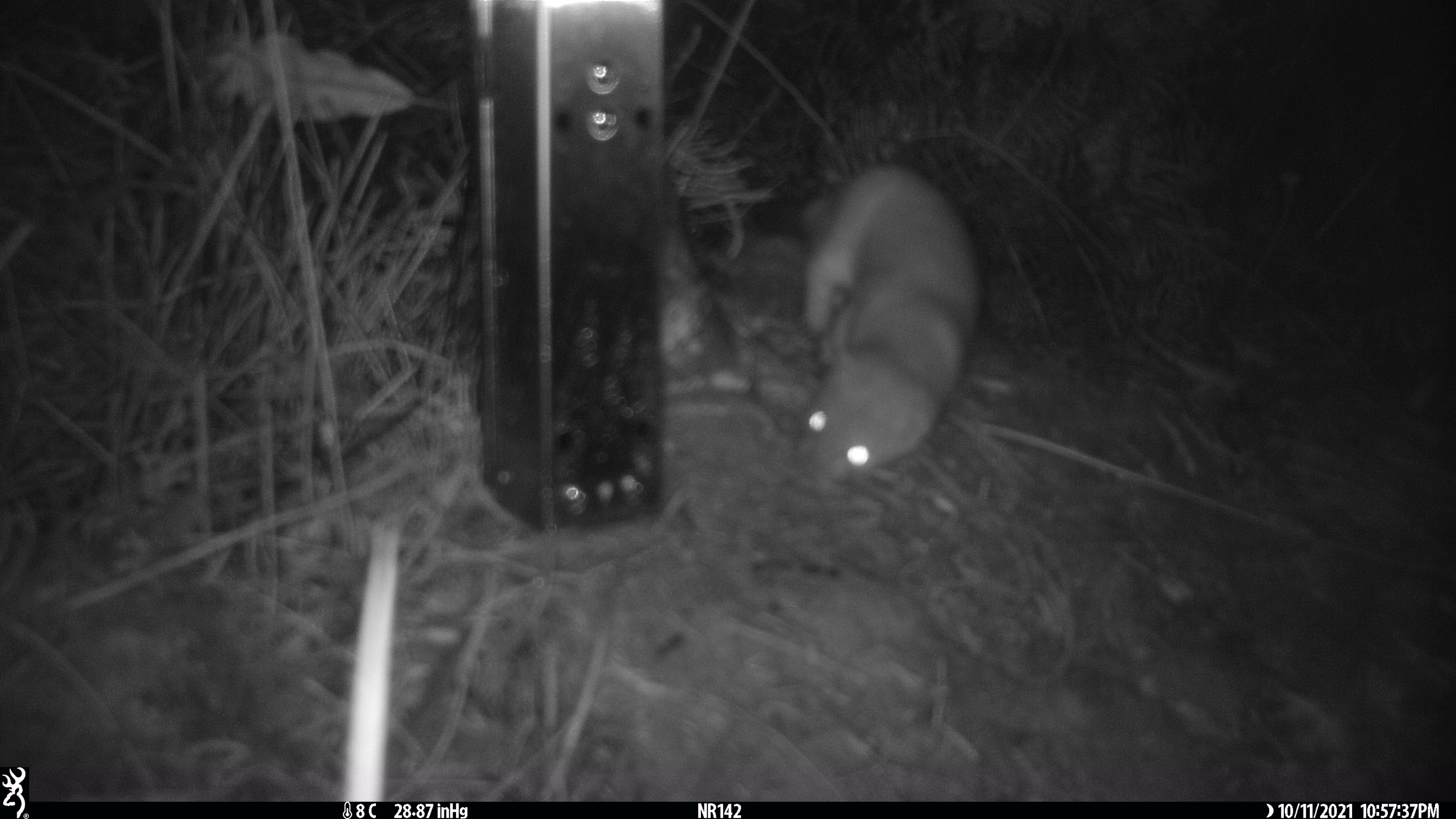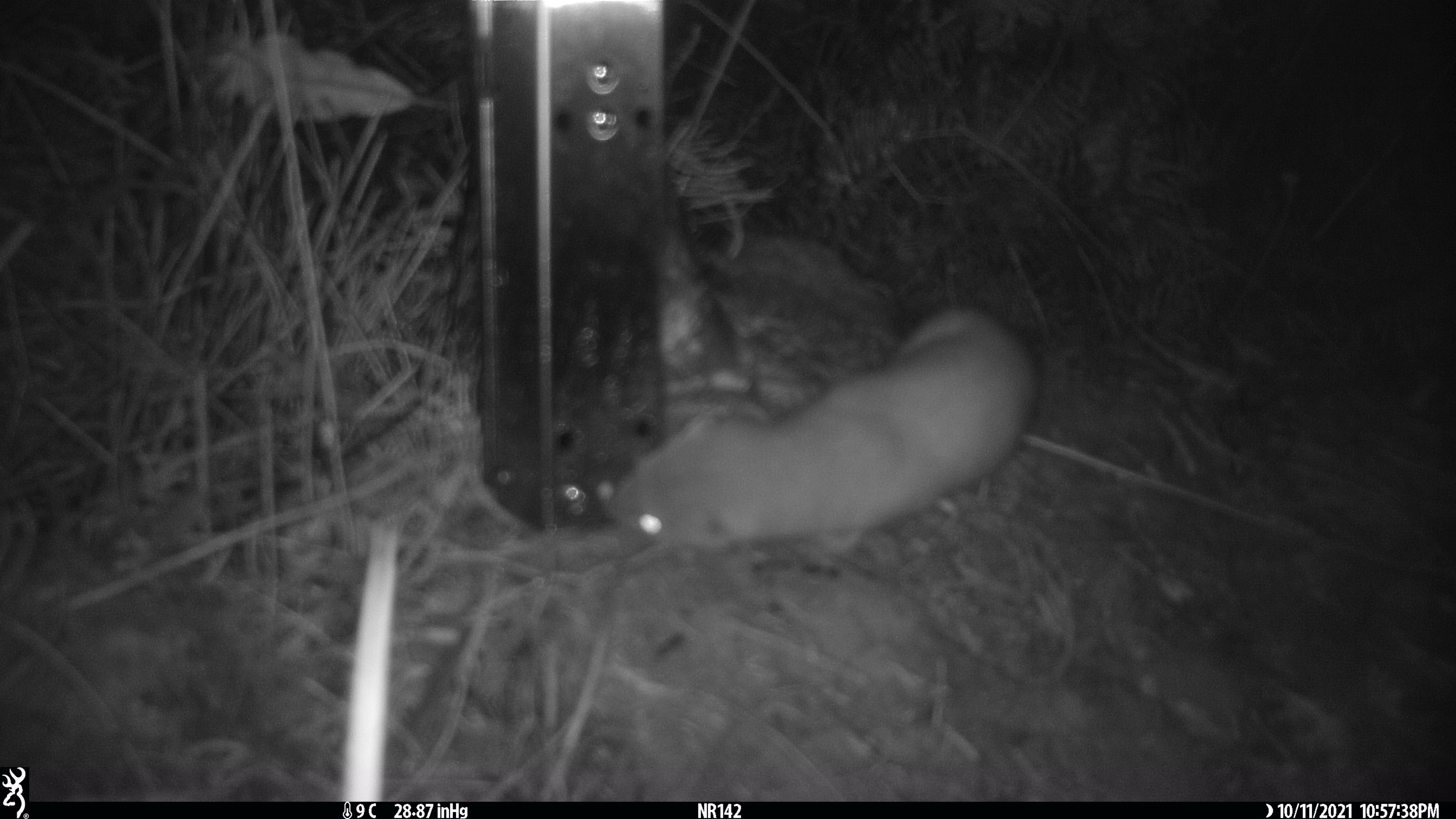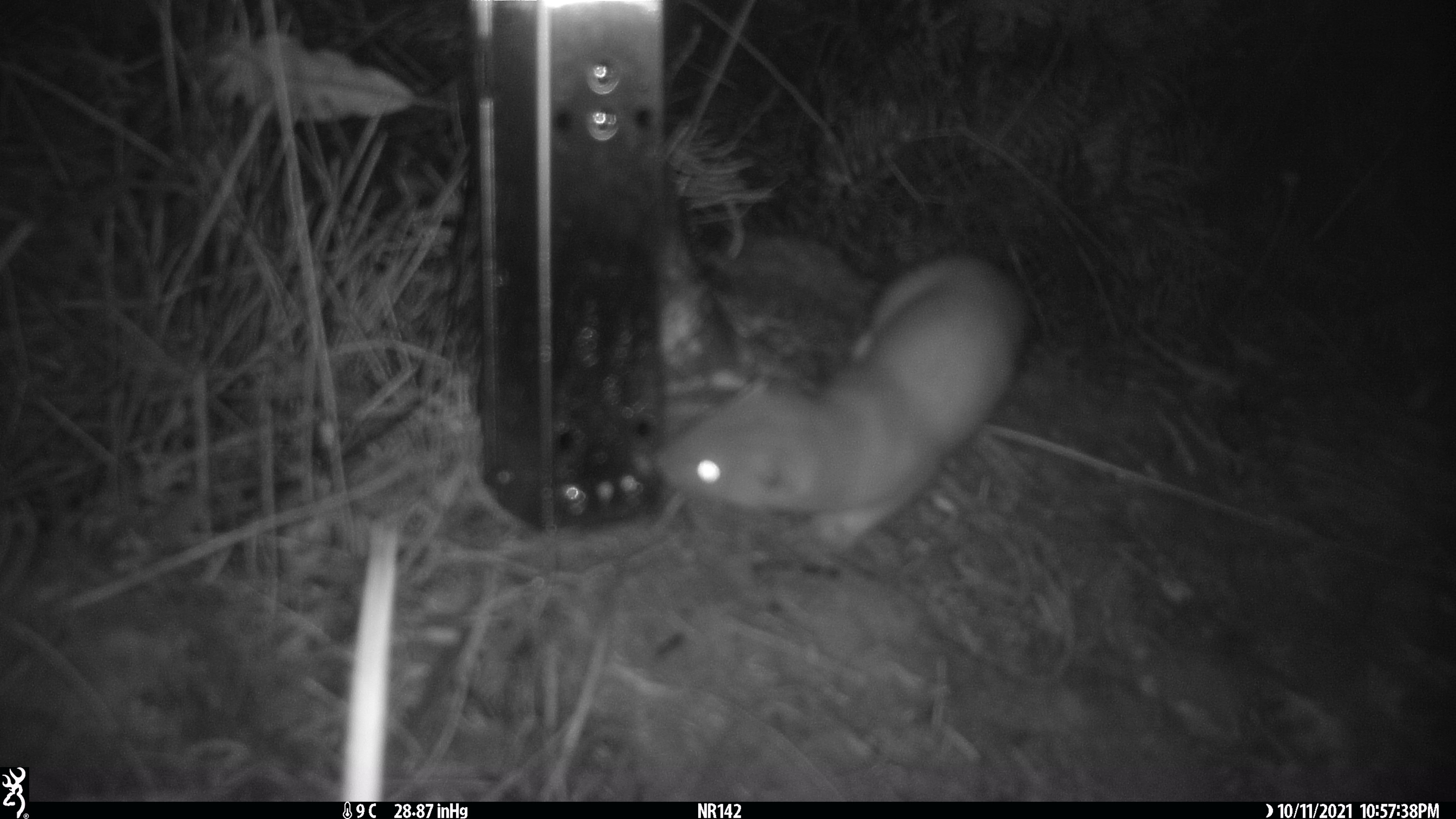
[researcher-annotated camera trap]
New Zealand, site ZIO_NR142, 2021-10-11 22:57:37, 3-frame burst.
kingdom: Animalia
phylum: Chordata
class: Mammalia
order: Carnivora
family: Mustelidae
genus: Mustela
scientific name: Mustela erminea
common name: stoat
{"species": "stoat (Mustela erminea)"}